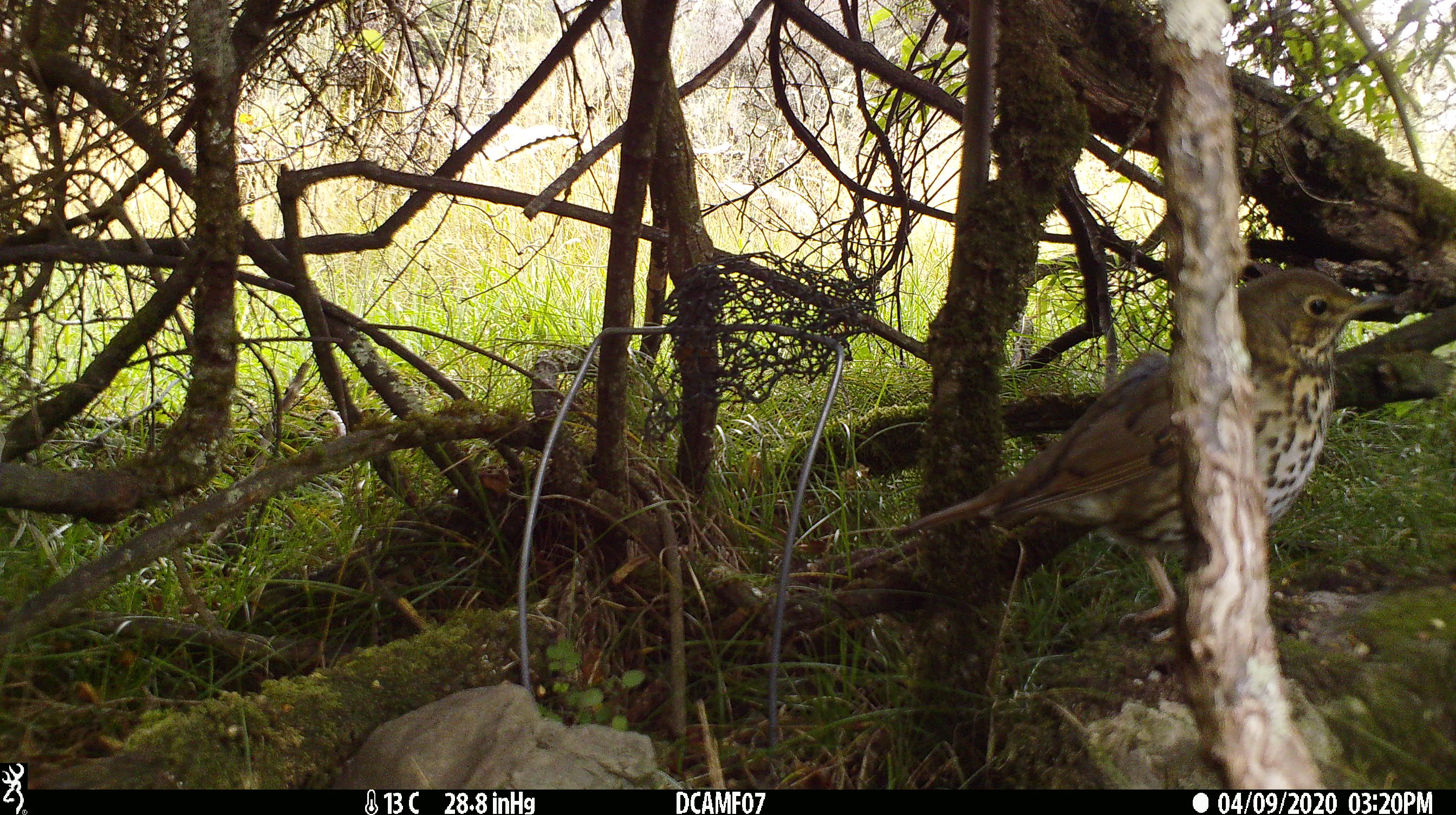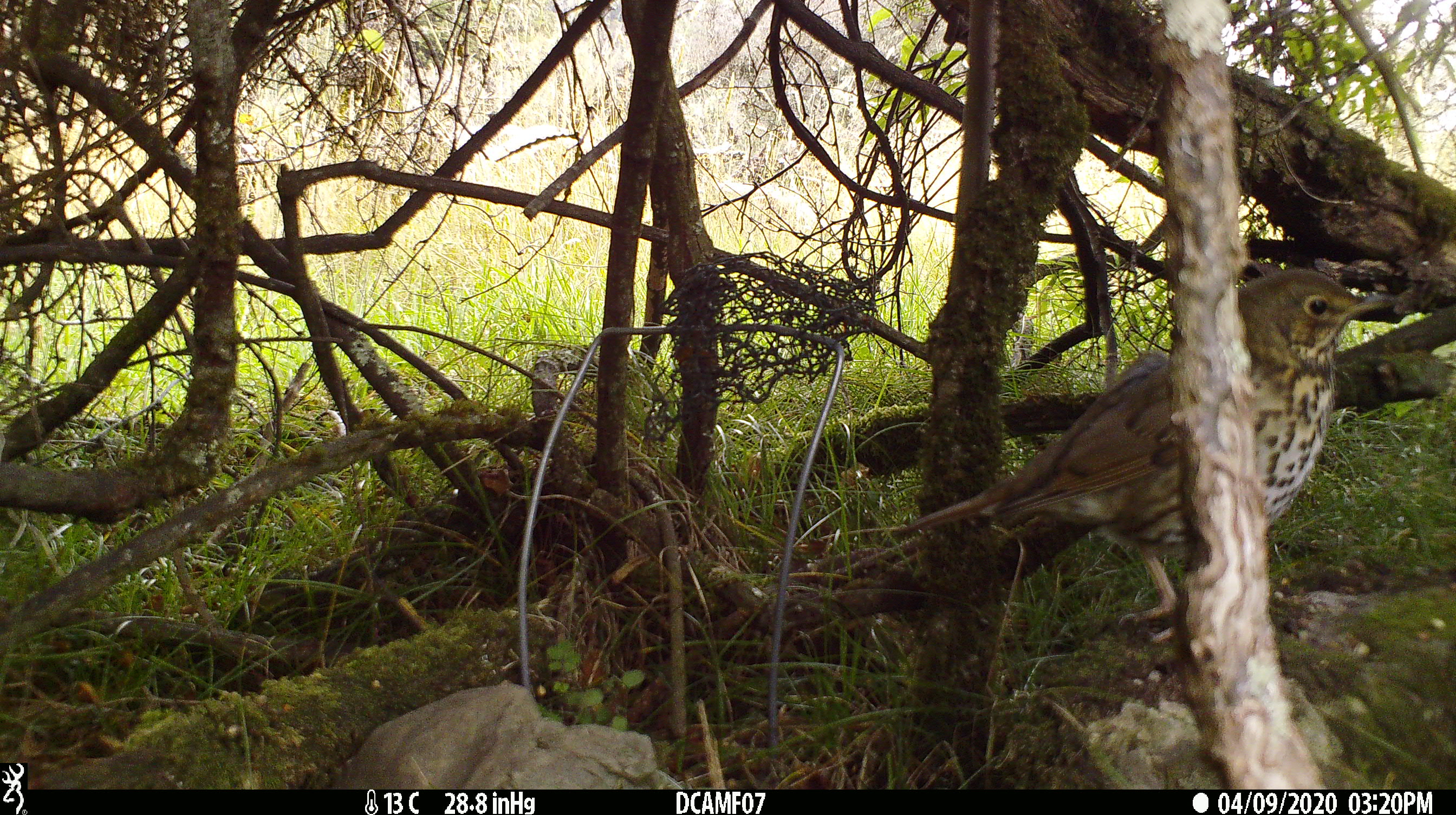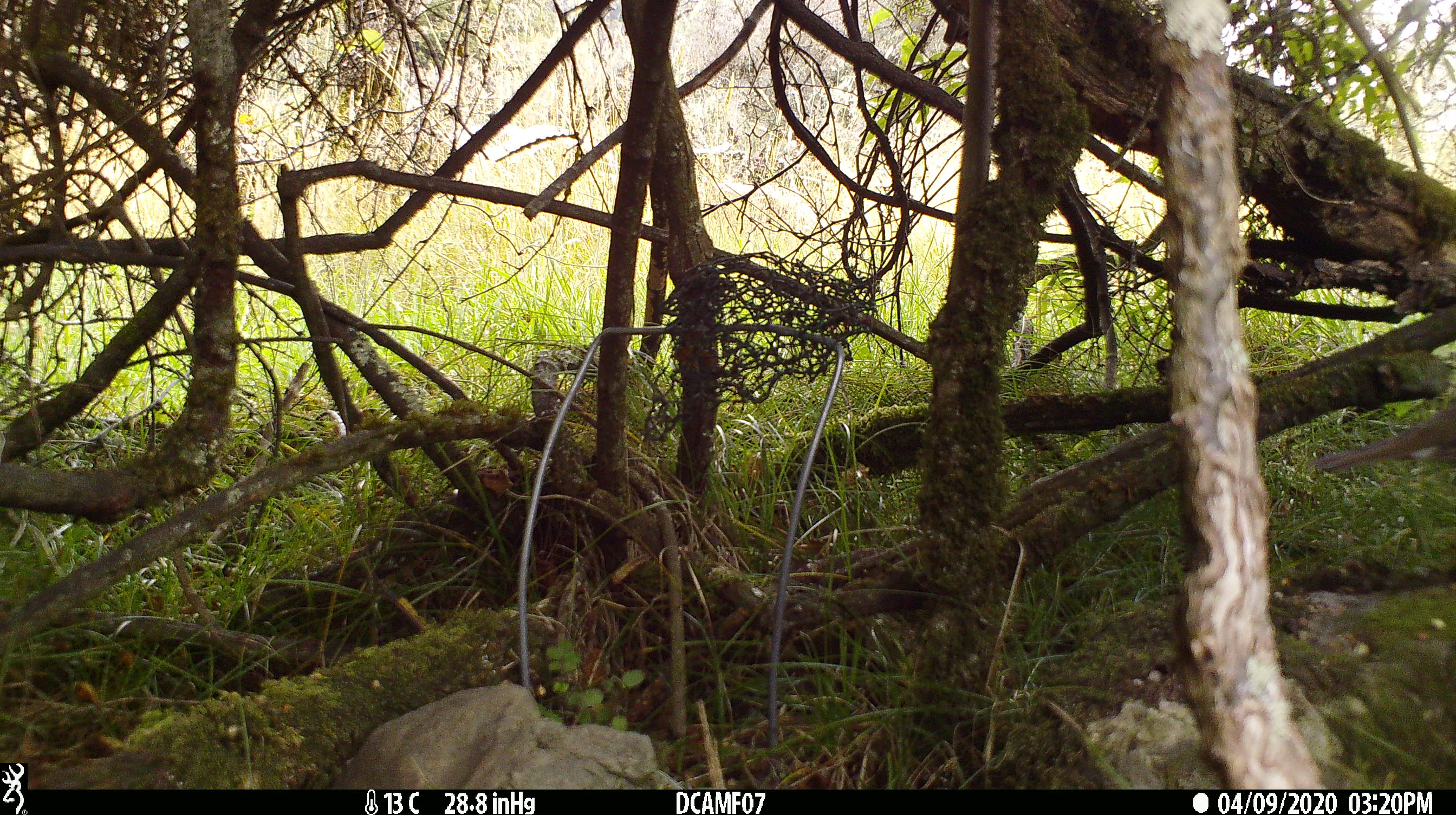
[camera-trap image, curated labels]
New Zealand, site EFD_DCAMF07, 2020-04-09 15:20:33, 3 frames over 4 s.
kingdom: Animalia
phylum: Chordata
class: Aves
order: Passeriformes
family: Turdidae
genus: Turdus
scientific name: Turdus philomelos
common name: song thrush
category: thrush